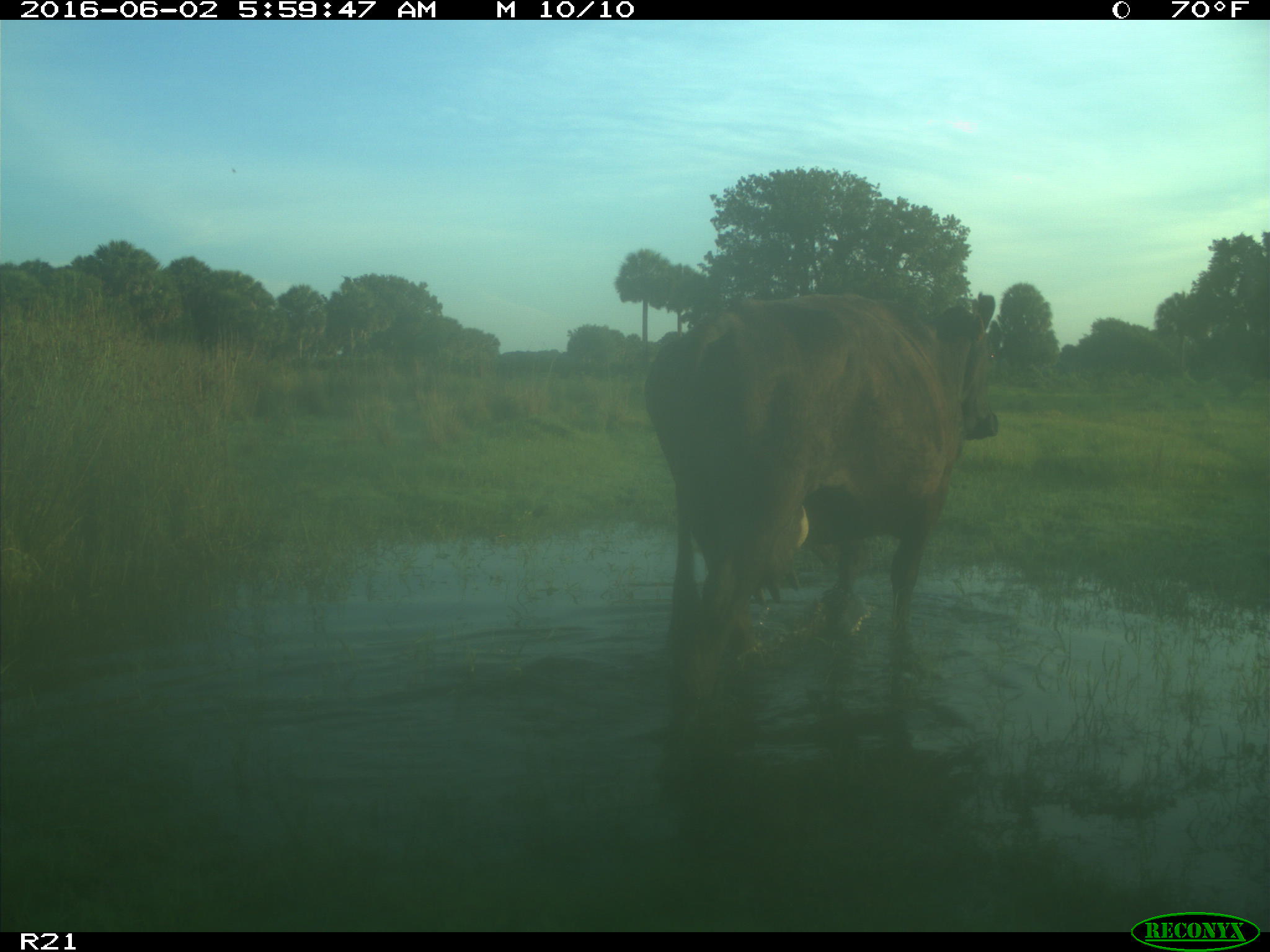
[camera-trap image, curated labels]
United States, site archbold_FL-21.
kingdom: Animalia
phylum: Chordata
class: Mammalia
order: Artiodactyla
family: Bovidae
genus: Bos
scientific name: Bos taurus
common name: domestic cow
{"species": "Bos taurus (domestic cow)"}